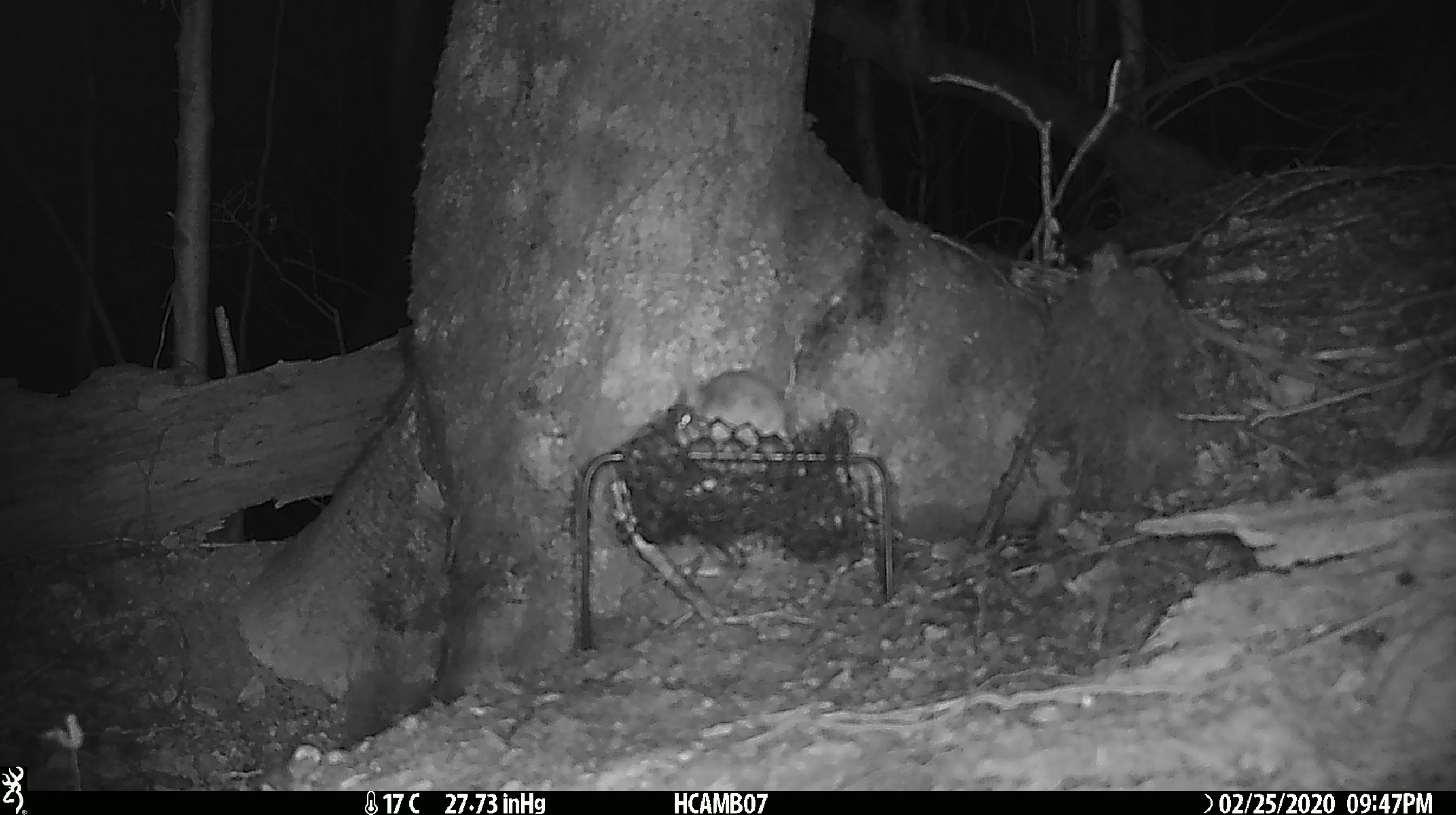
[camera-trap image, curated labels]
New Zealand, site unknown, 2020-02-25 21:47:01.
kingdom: Animalia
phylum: Chordata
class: Mammalia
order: Rodentia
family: Muridae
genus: Mus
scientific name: Mus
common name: mouse